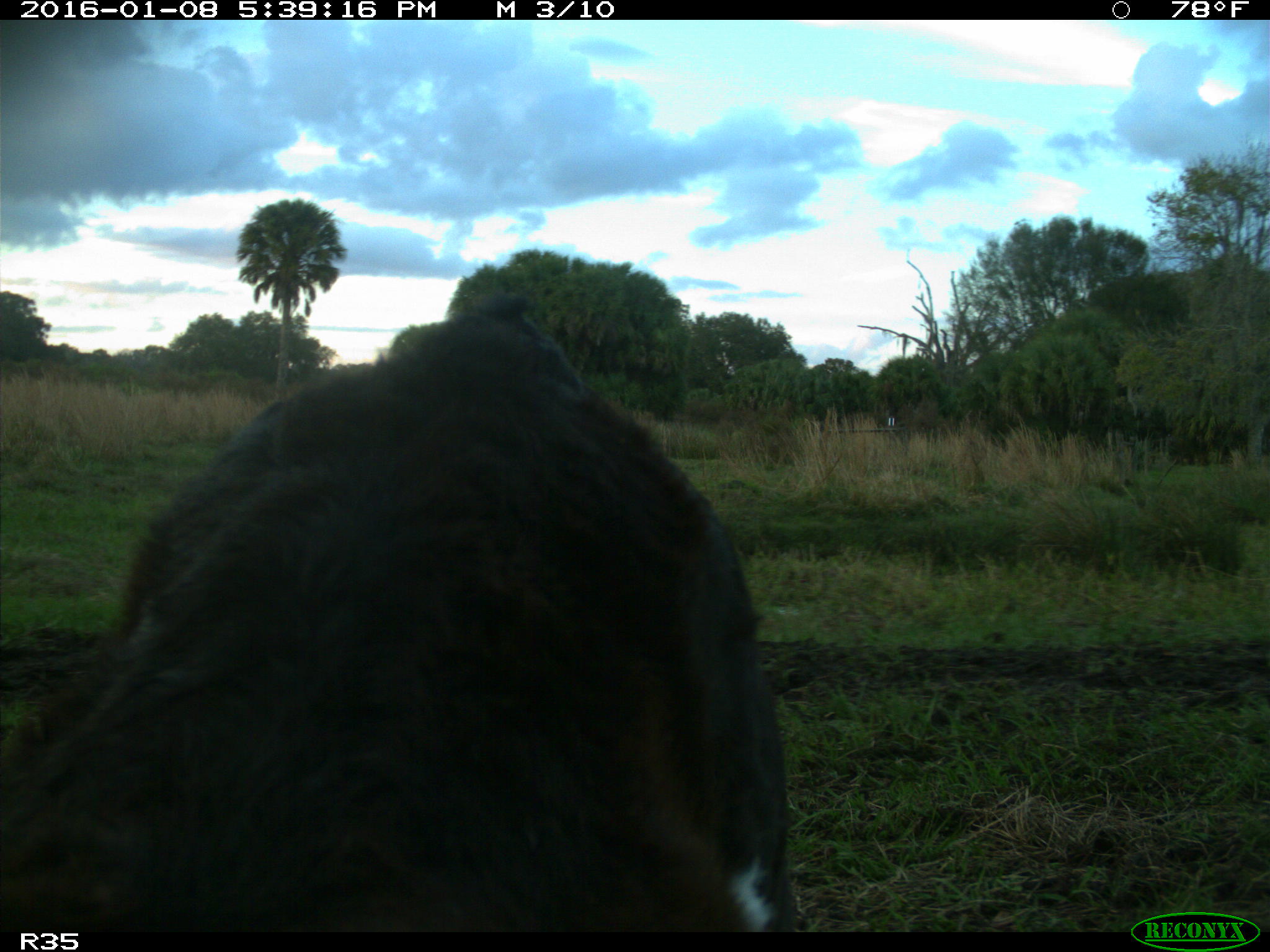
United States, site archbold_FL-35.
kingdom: Animalia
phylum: Chordata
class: Mammalia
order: Artiodactyla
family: Bovidae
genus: Bos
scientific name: Bos taurus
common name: domestic cow